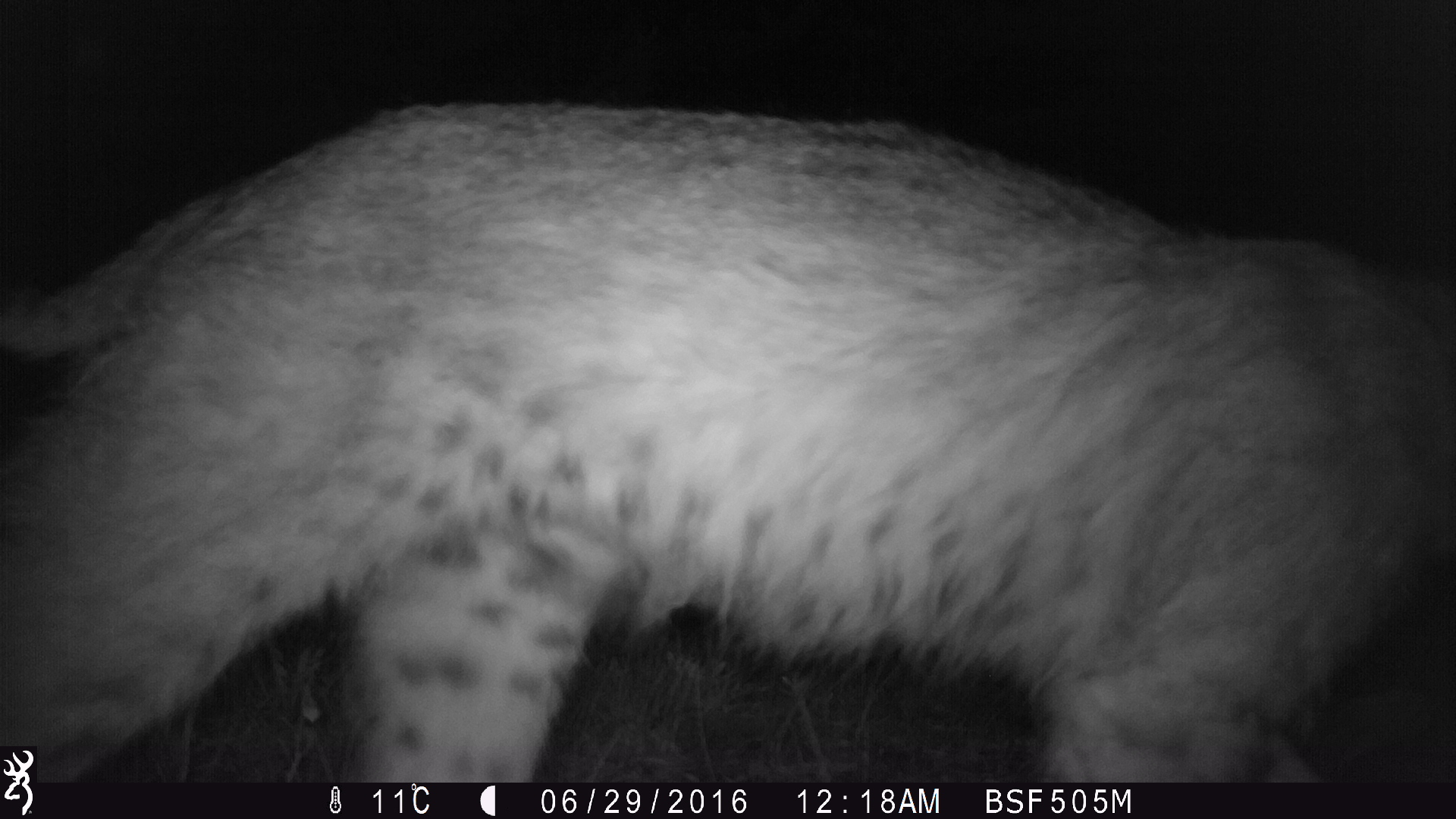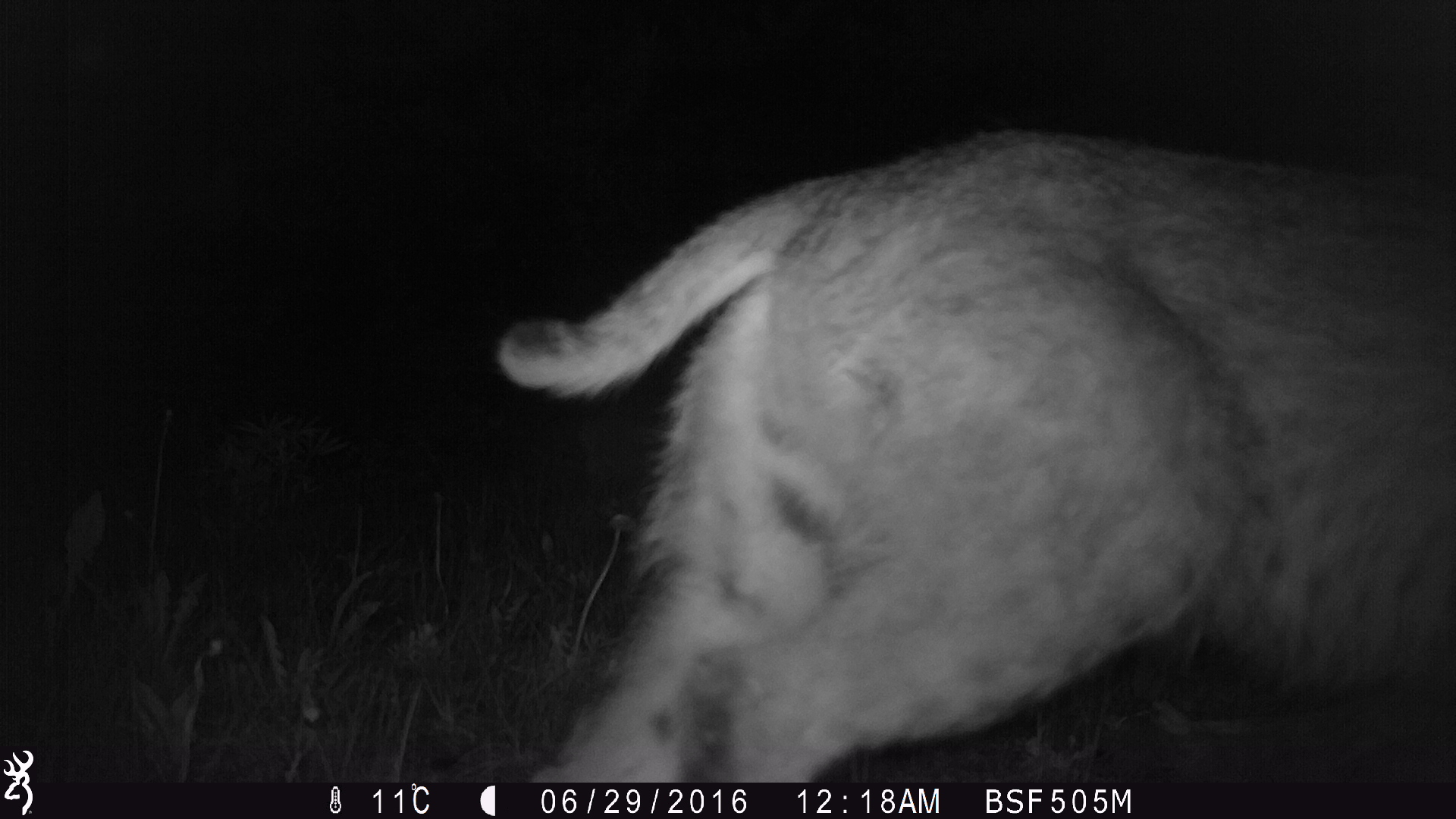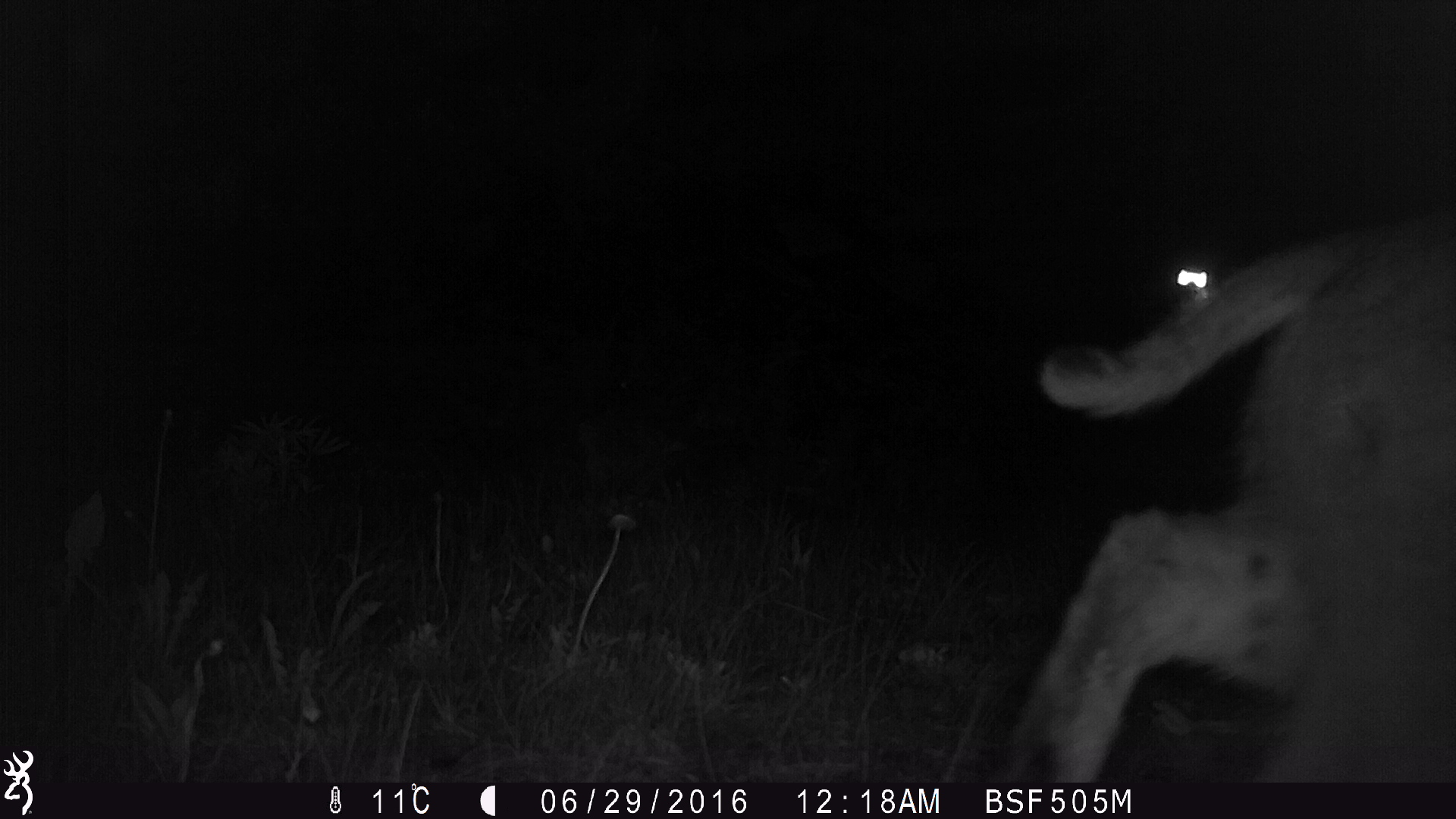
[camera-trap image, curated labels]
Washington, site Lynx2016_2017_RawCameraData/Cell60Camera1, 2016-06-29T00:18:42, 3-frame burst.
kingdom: Animalia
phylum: Chordata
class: Mammalia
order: Carnivora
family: Felidae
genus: Lynx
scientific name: Lynx rufus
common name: bobcat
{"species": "Lynx rufus (bobcat)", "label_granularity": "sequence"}